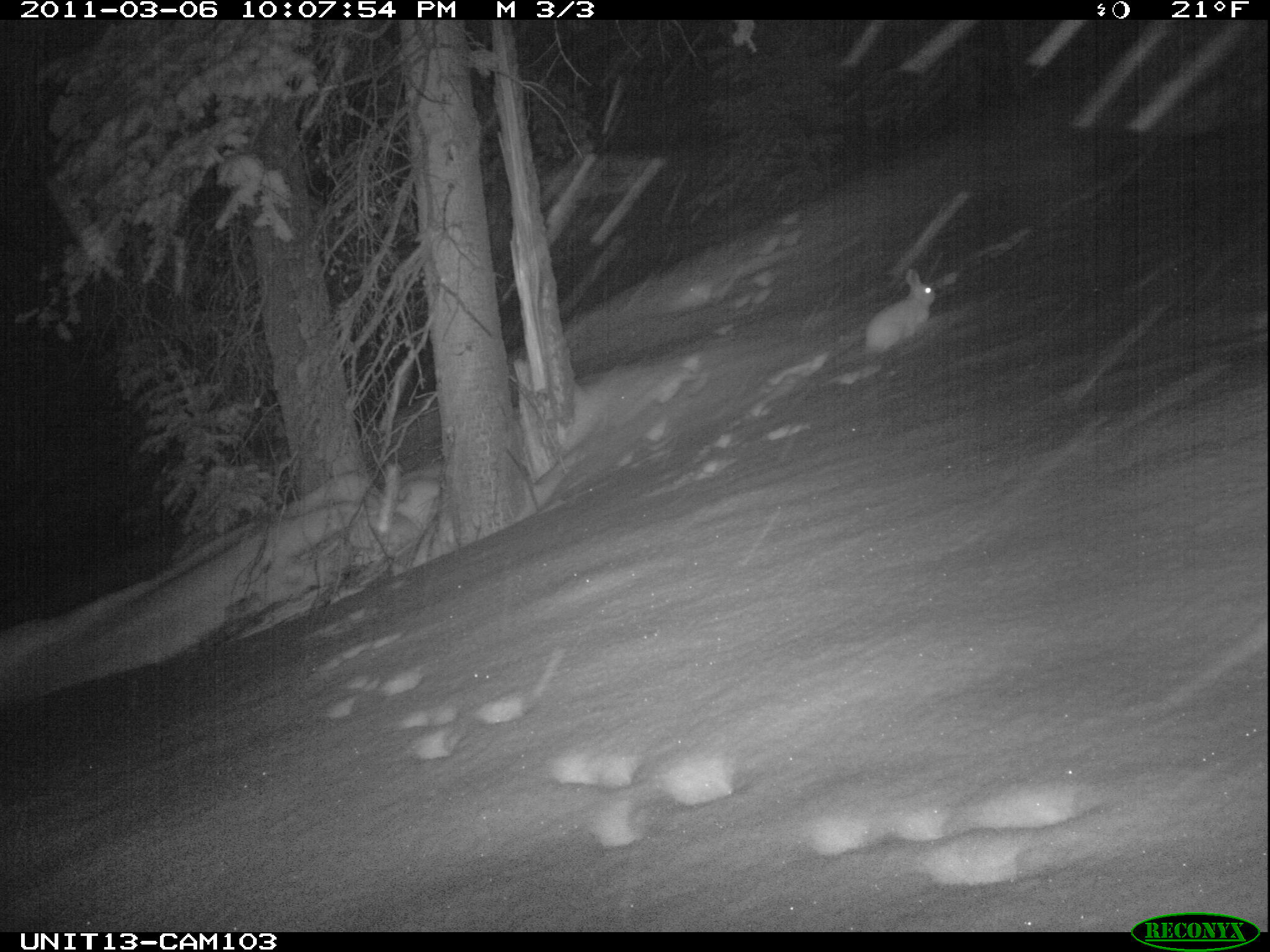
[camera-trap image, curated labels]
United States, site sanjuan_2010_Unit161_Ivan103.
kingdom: Animalia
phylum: Chordata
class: Mammalia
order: Lagomorpha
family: Leporidae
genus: Lepus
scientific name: Lepus americanus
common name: snowshoe hare